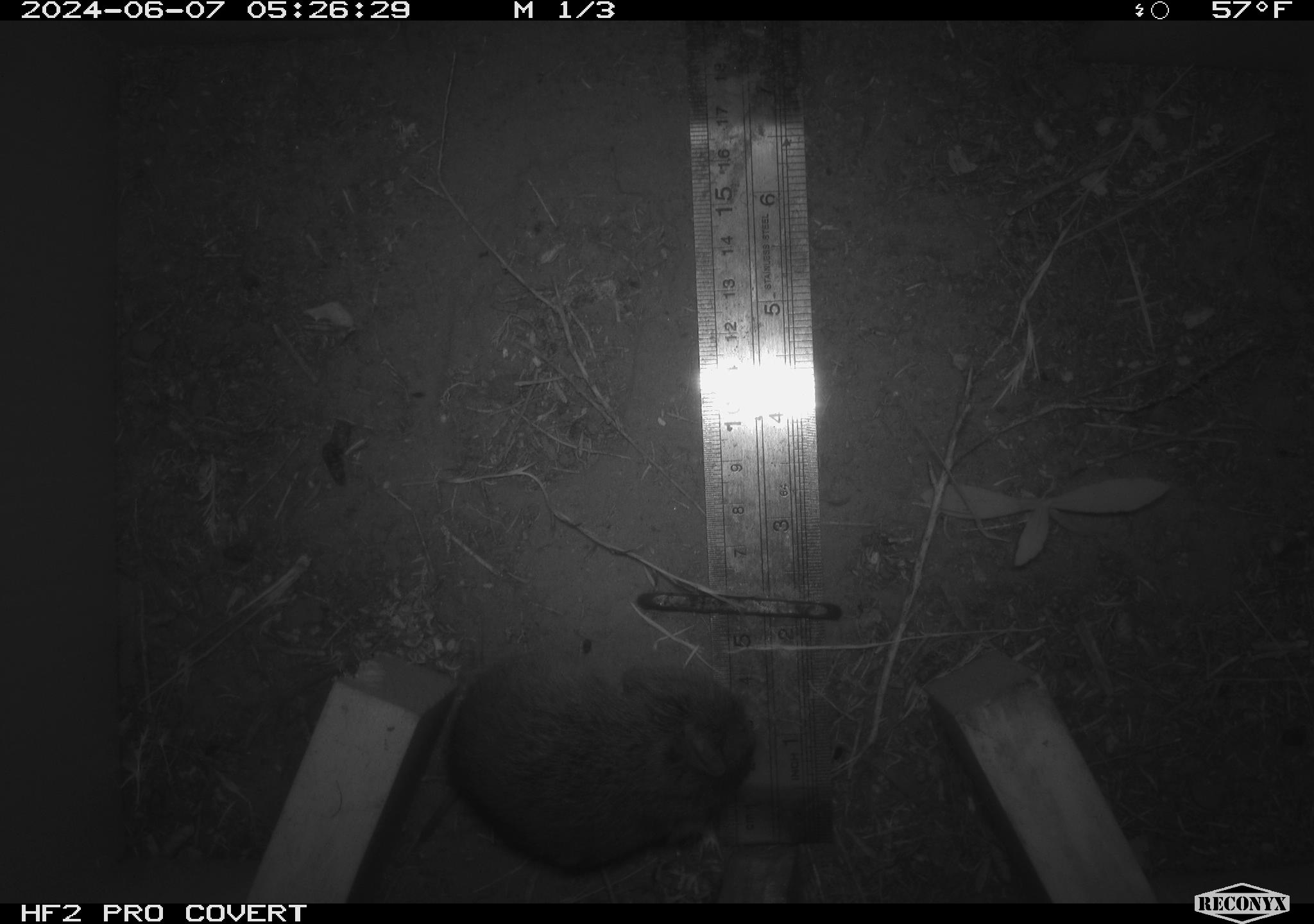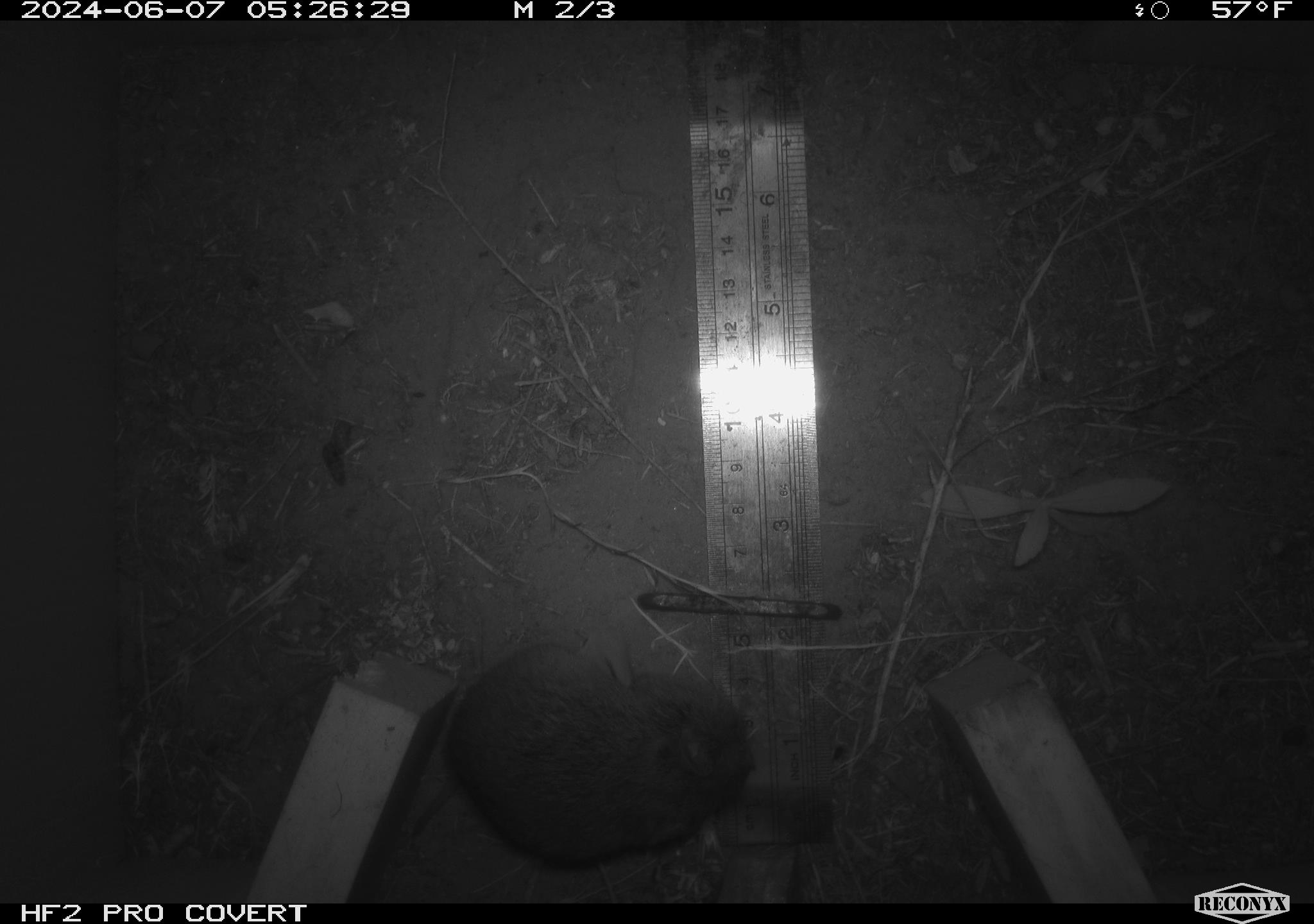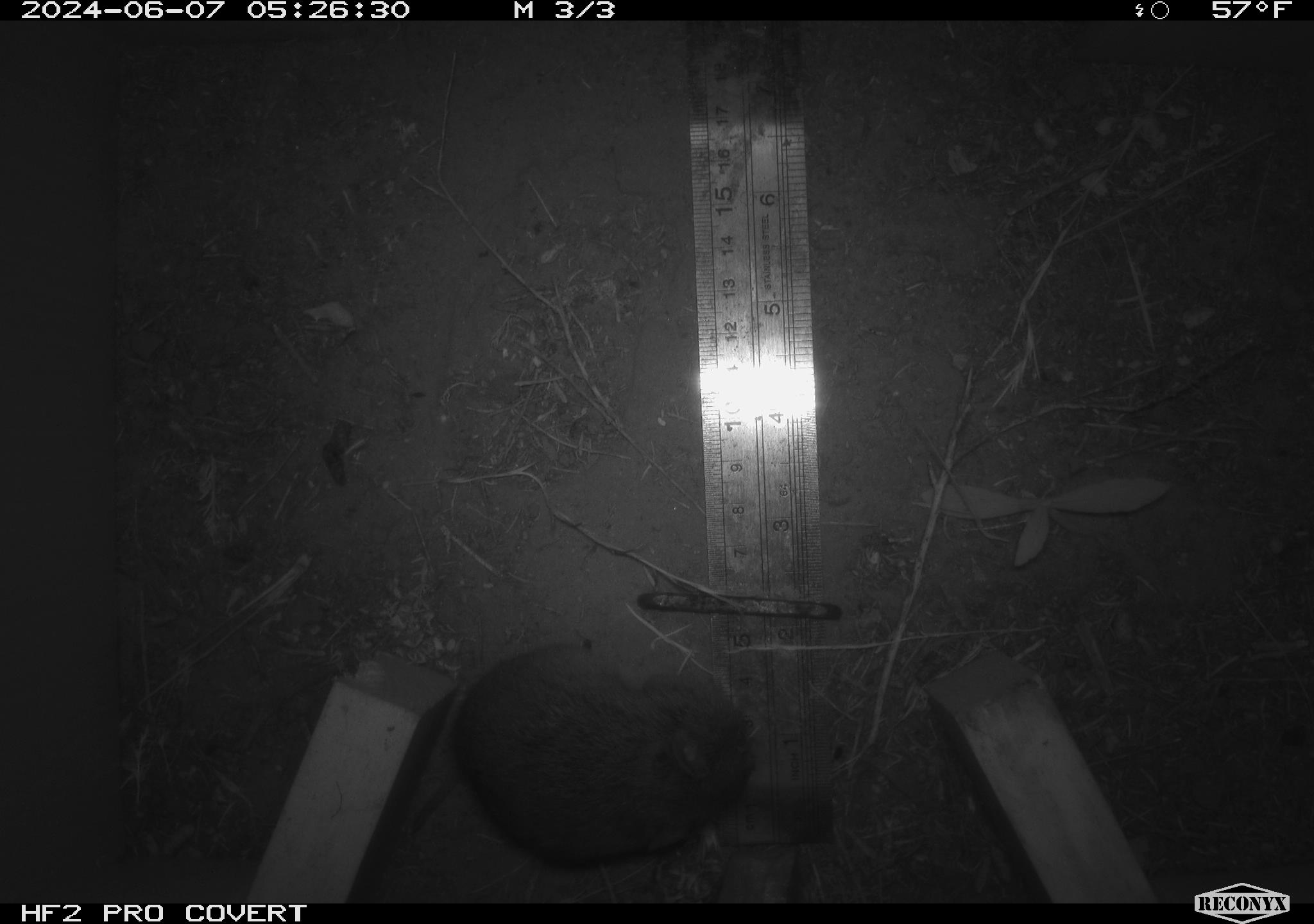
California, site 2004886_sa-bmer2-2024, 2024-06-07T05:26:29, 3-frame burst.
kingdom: Animalia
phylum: Chordata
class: Mammalia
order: Rodentia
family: Cricetidae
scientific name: Cricetidae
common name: hamsters, voles, lemmings, and allies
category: cricetidae family